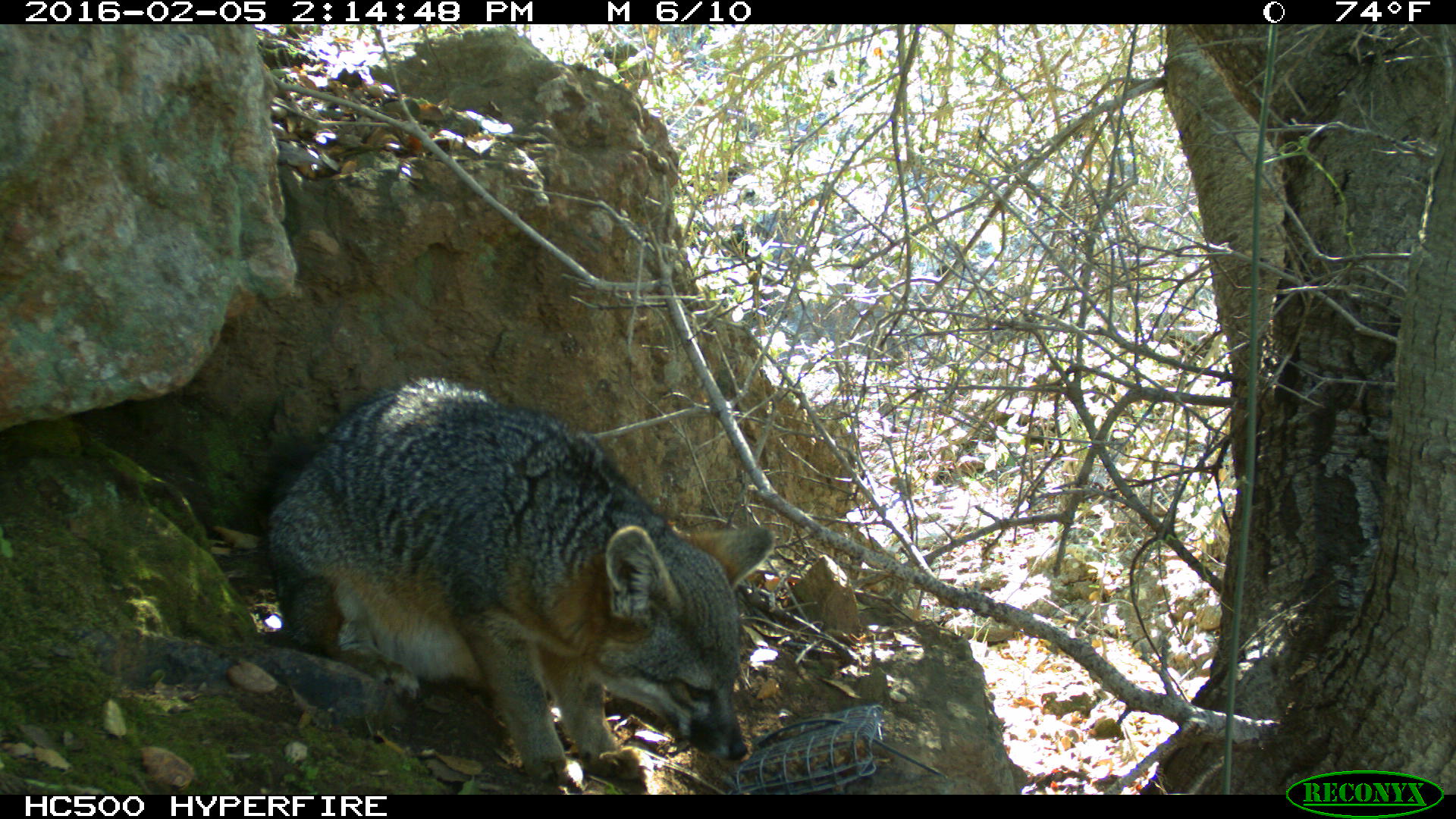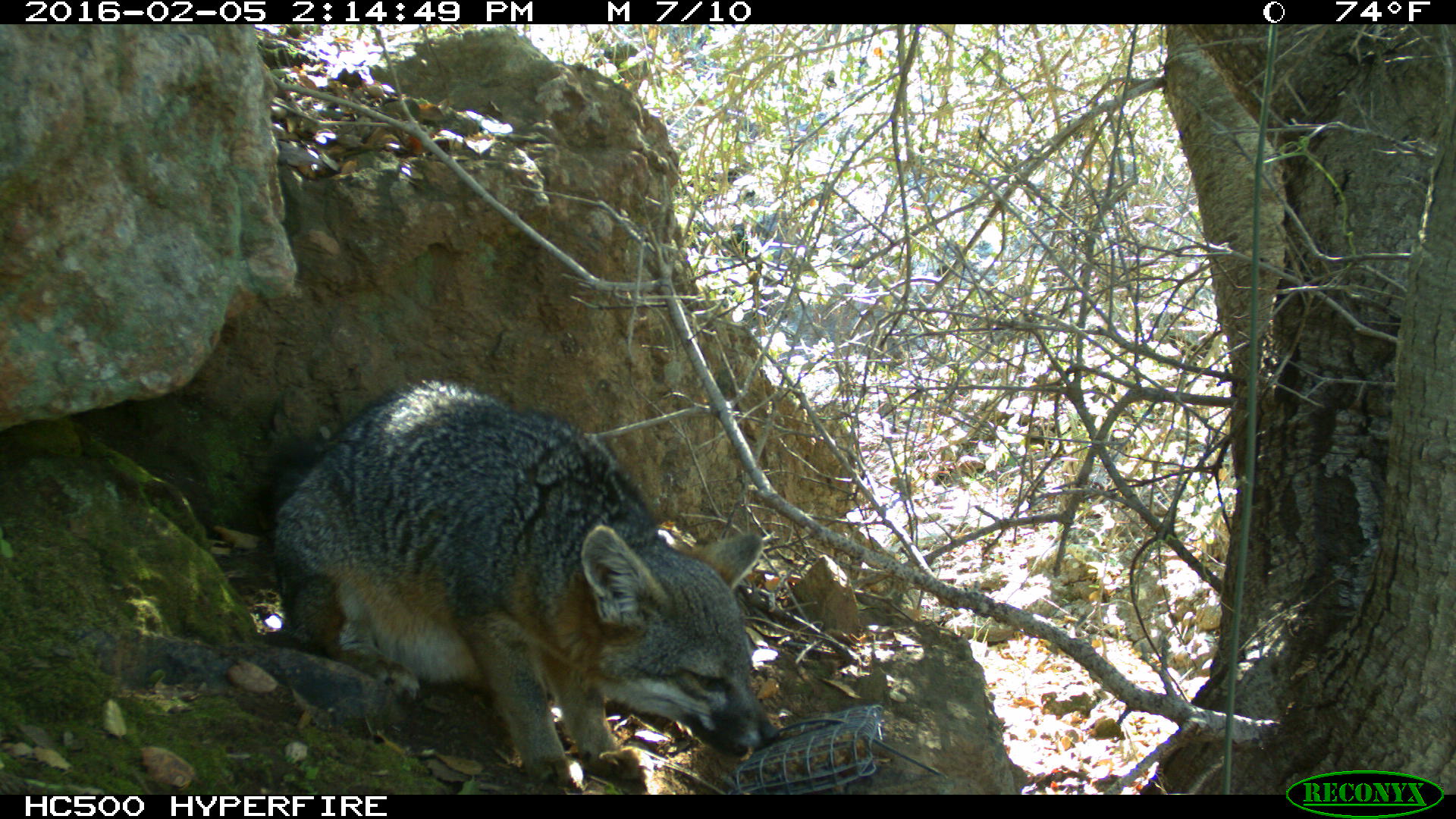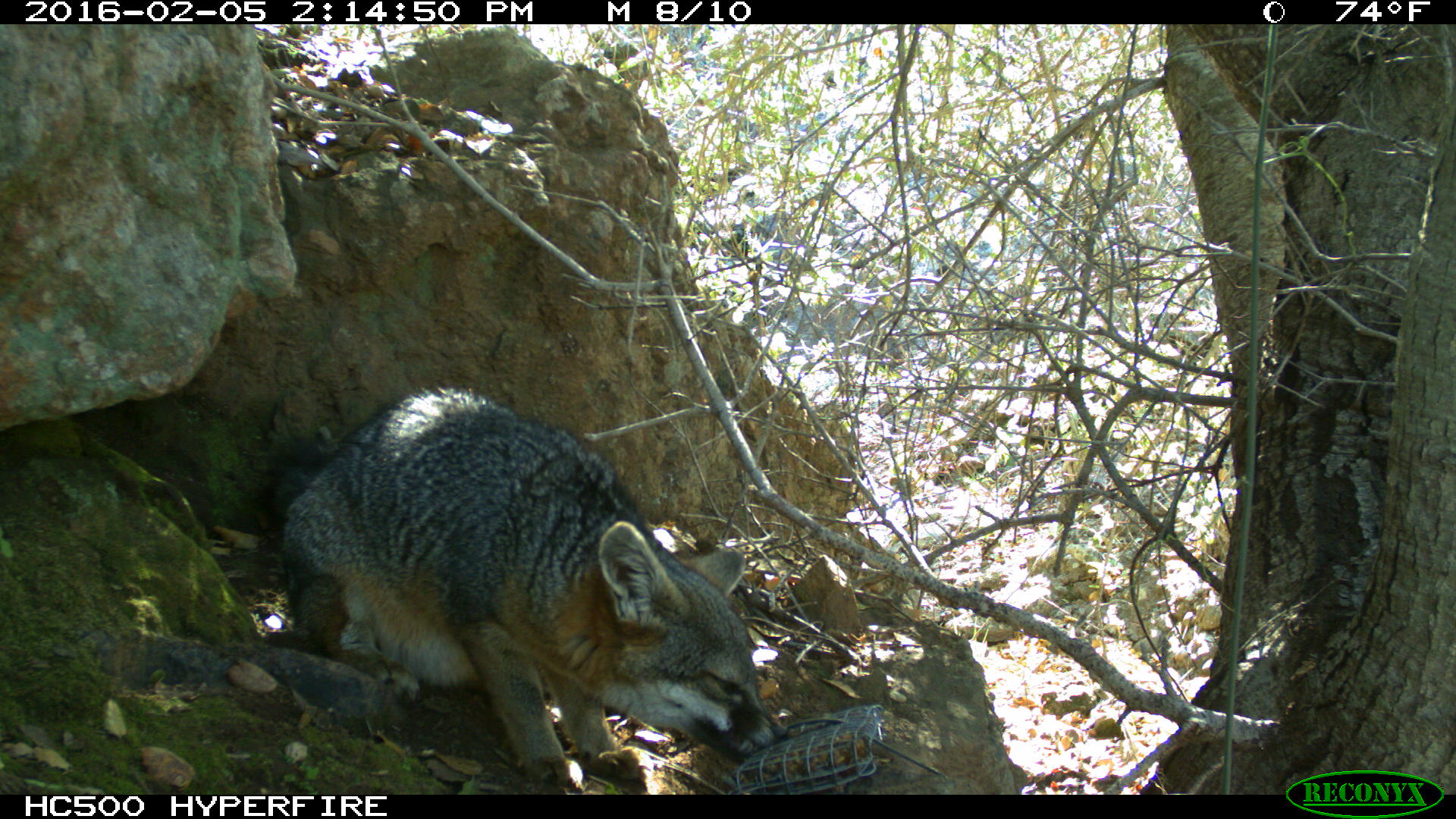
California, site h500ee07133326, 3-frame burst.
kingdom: Animalia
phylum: Chordata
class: Mammalia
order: Carnivora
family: Canidae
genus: Urocyon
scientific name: Urocyon littoralis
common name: island fox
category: fox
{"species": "fox (island fox) (Urocyon littoralis)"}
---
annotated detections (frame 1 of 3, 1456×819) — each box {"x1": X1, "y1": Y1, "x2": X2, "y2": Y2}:
fox: {"x1": 262, "y1": 372, "x2": 774, "y2": 786}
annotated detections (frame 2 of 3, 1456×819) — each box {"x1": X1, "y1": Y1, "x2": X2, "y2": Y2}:
fox: {"x1": 259, "y1": 378, "x2": 779, "y2": 791}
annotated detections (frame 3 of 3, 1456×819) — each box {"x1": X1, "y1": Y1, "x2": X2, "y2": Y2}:
fox: {"x1": 268, "y1": 387, "x2": 788, "y2": 794}